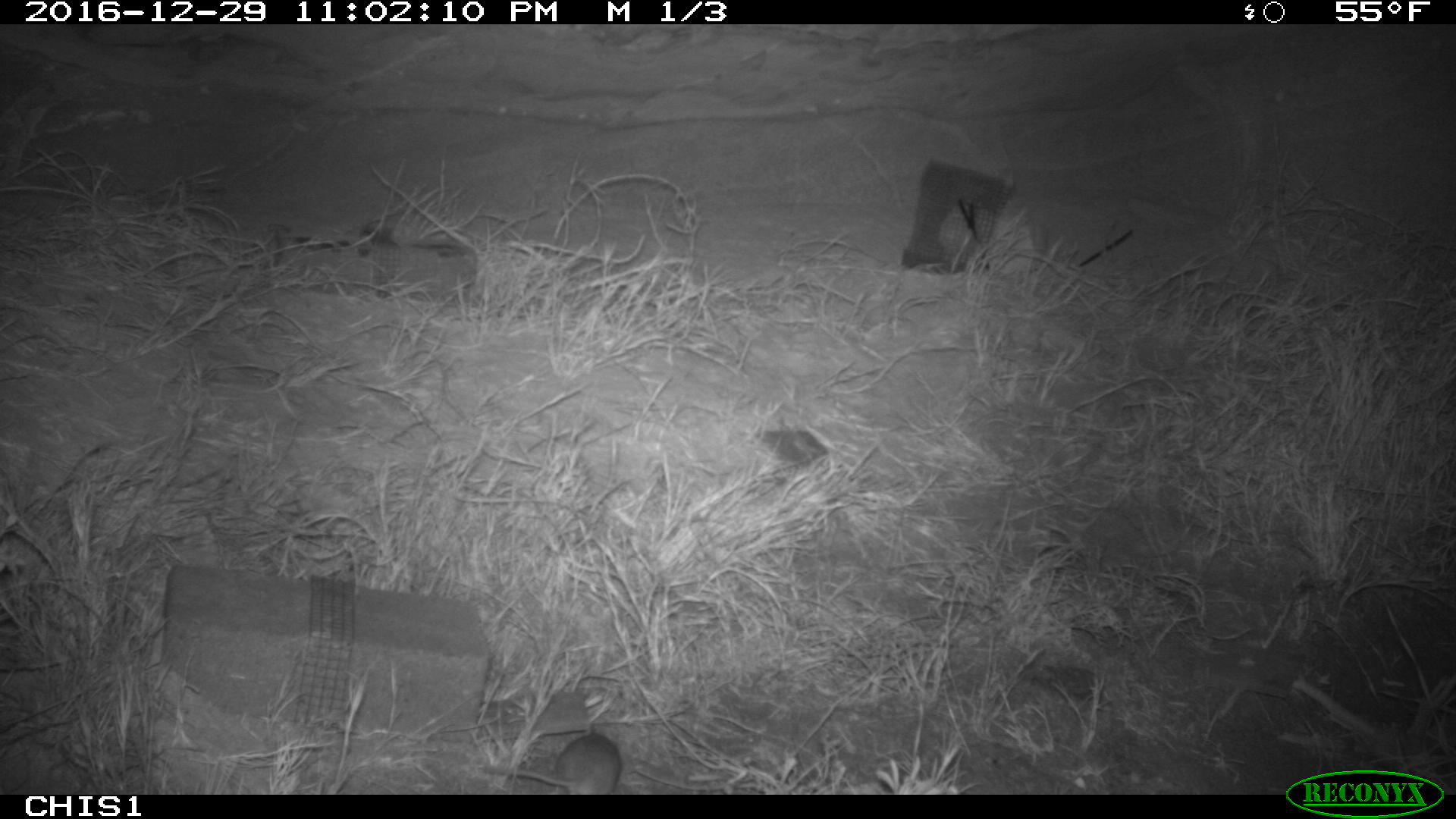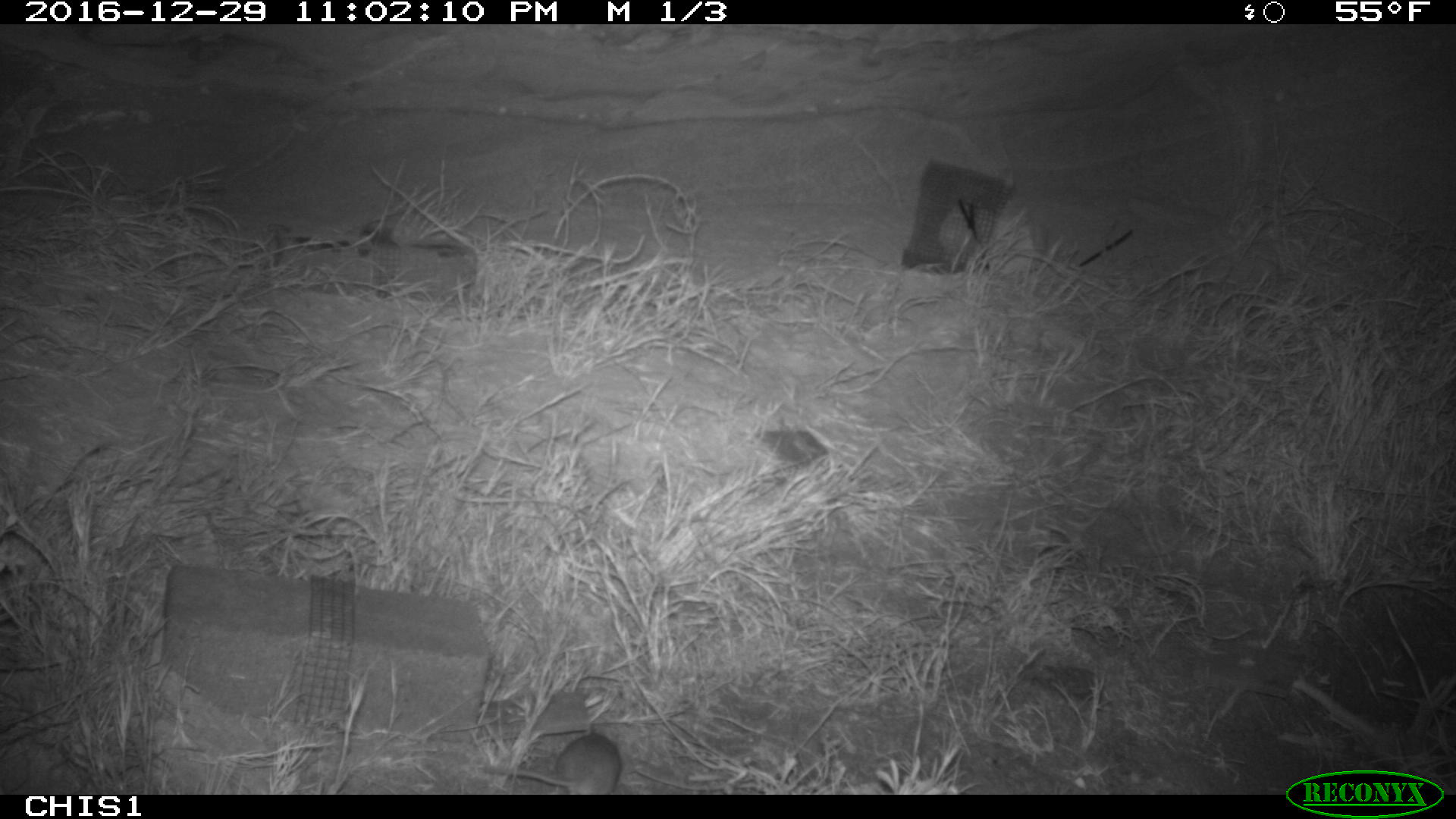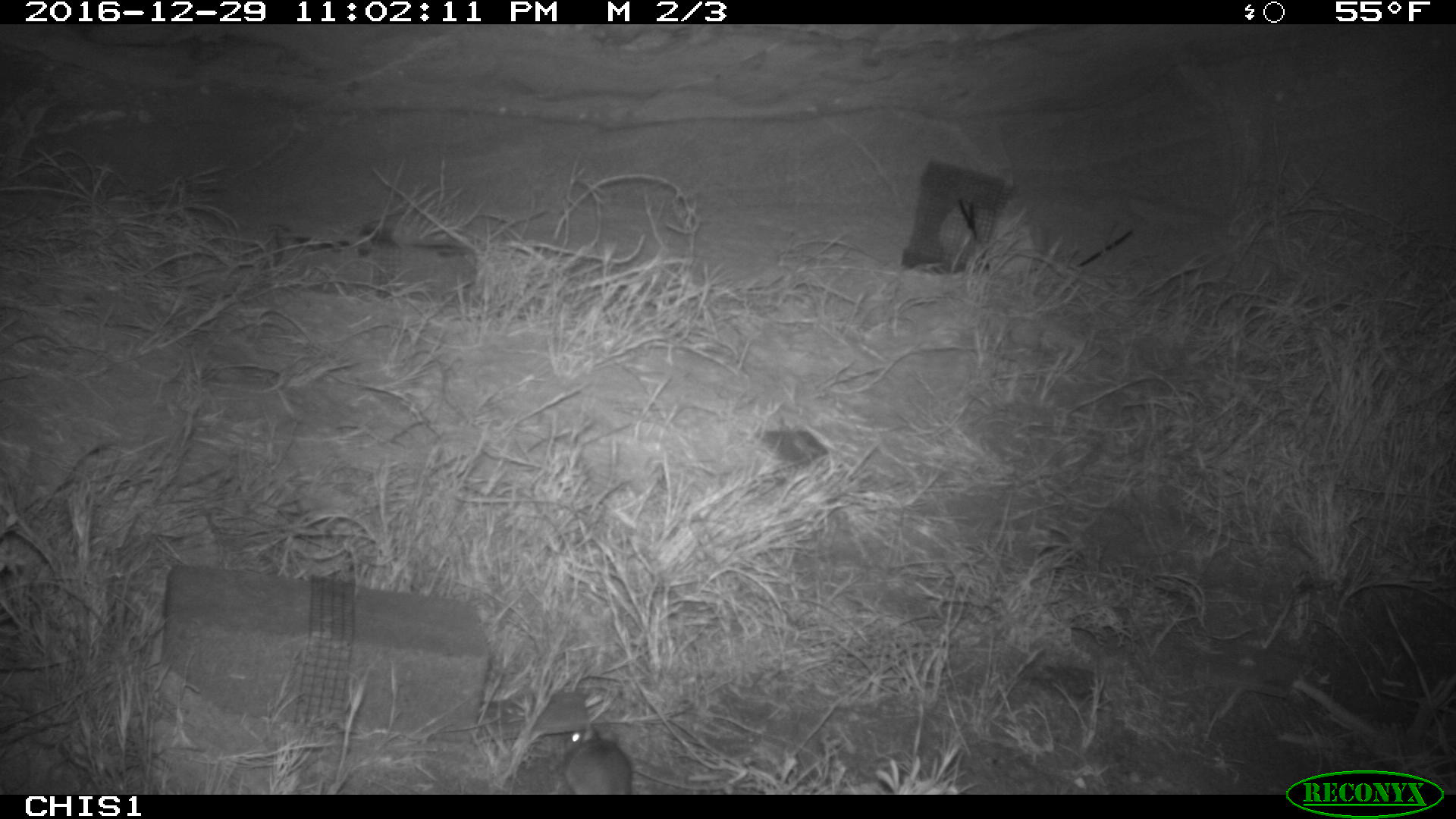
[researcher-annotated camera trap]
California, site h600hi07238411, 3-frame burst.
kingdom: Animalia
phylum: Chordata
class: Mammalia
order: Rodentia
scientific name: Rodentia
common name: rodent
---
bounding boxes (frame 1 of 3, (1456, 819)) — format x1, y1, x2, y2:
rodent: 485, 730, 620, 795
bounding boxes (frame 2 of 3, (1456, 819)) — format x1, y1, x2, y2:
rodent: 483, 723, 623, 794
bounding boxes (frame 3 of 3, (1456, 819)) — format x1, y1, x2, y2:
rodent: 563, 720, 632, 794